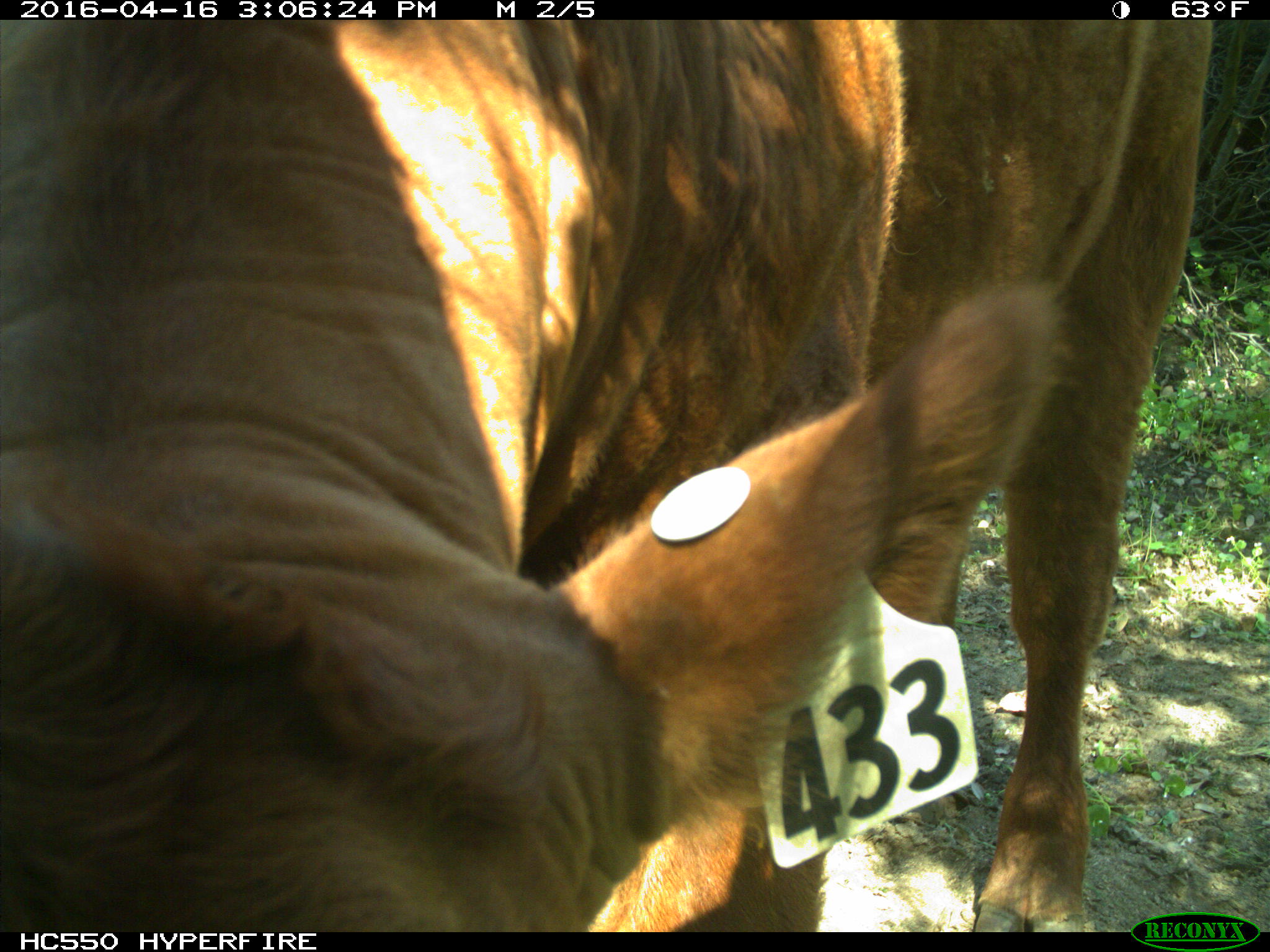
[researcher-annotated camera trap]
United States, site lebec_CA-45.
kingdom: Animalia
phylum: Chordata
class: Mammalia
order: Artiodactyla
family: Bovidae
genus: Bos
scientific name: Bos taurus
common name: domestic cow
Bos taurus (domestic cow).